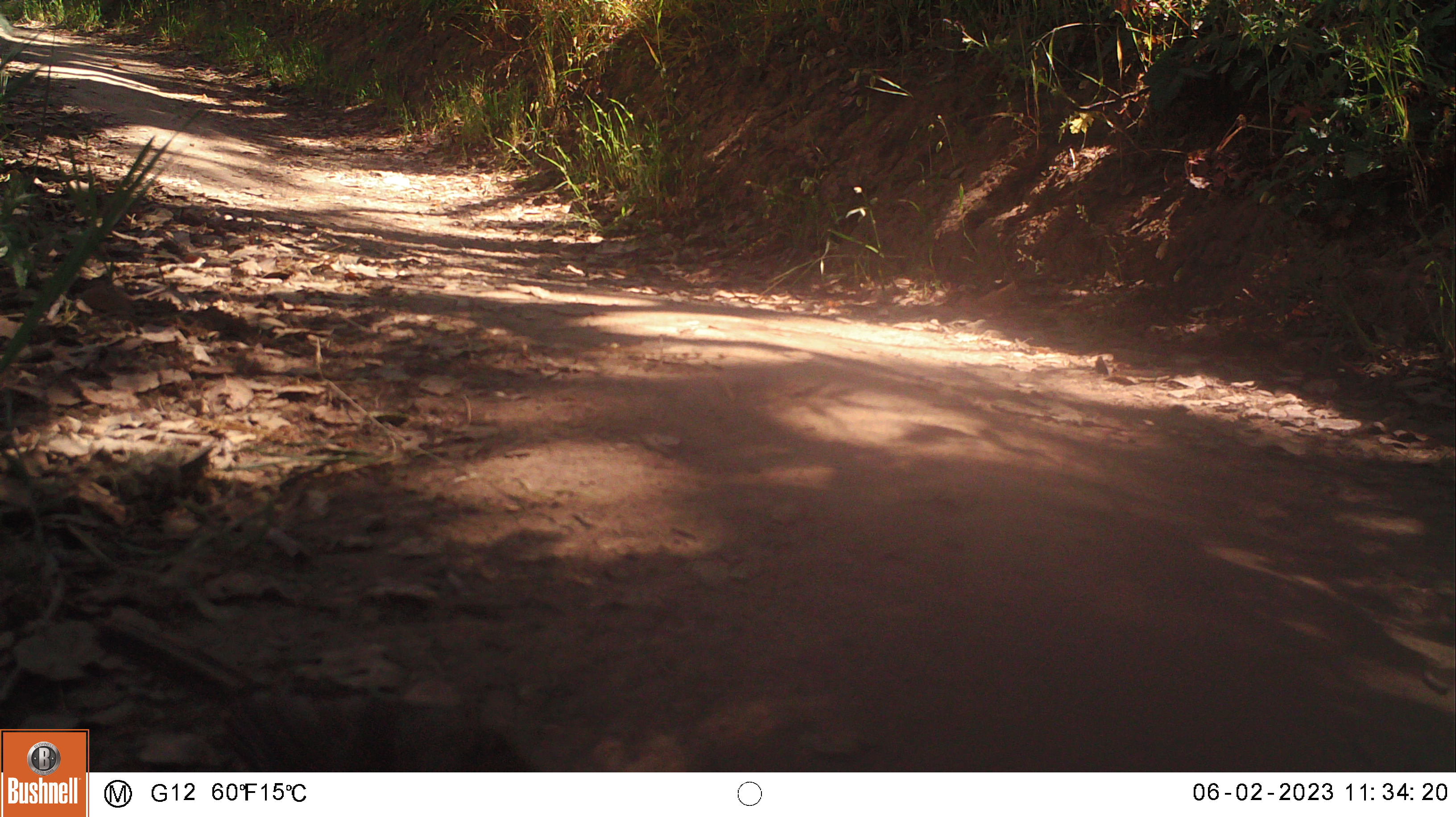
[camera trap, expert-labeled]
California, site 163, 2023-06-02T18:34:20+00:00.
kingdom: Animalia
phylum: Chordata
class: Aves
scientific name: Aves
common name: bird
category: unknown bird